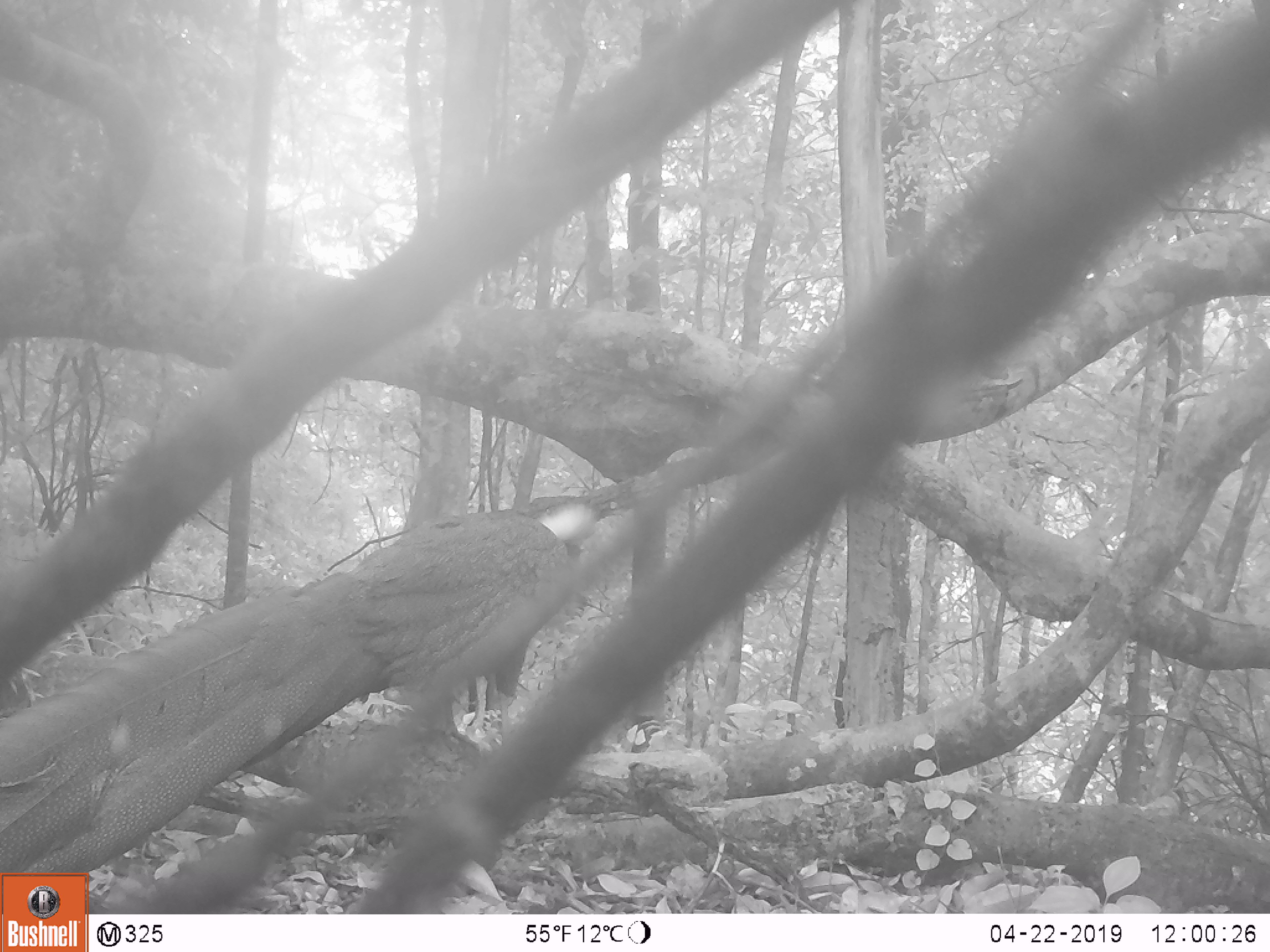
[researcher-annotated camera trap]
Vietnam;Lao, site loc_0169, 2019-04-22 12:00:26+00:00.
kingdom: Animalia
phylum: Chordata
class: Aves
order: Galliformes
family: Phasianidae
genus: Rheinardia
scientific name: Rheinardia ocellata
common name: crested argus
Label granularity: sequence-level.